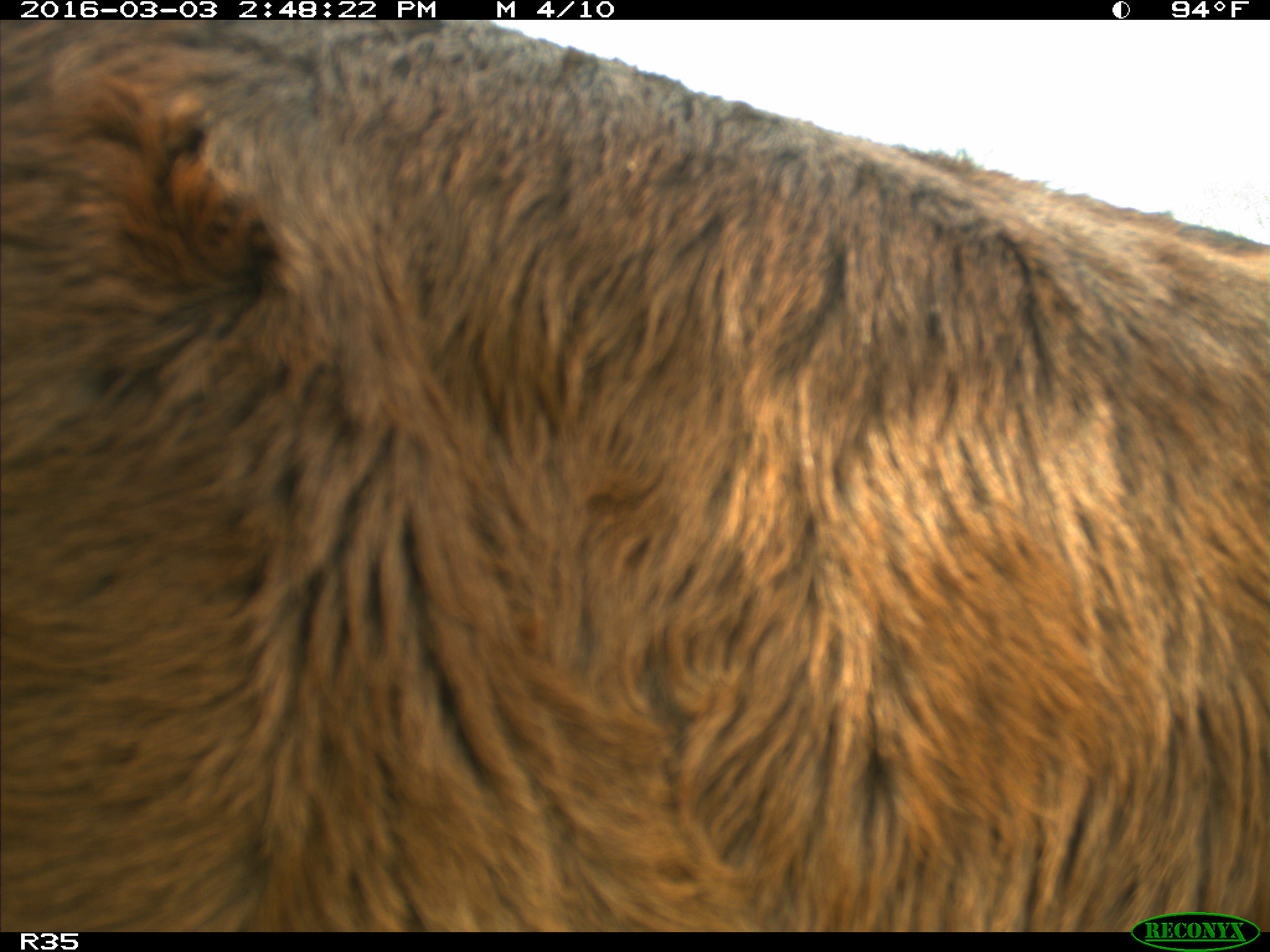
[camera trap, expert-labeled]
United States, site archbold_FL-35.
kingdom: Animalia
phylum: Chordata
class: Mammalia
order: Artiodactyla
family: Bovidae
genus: Bos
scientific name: Bos taurus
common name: domestic cow